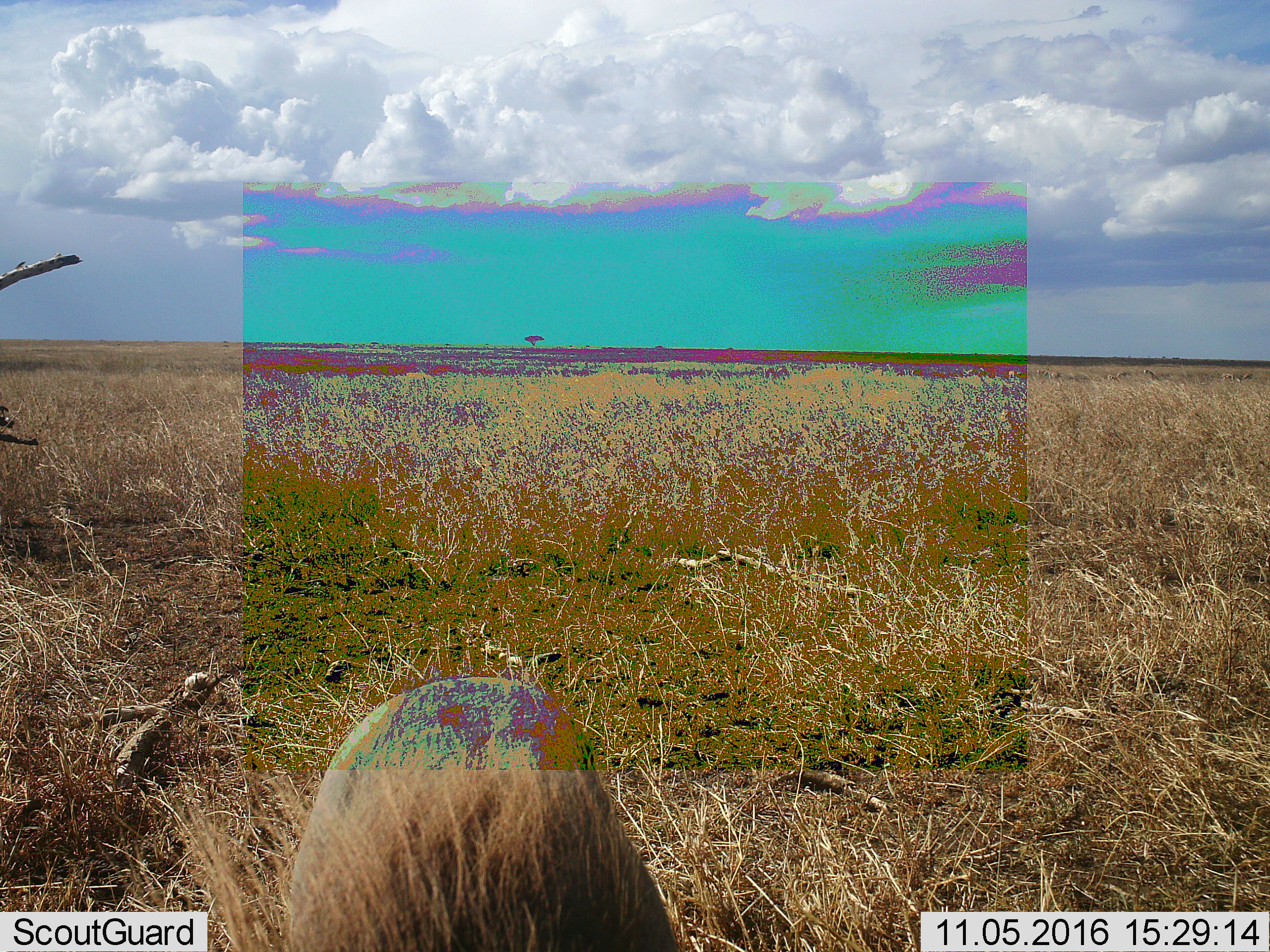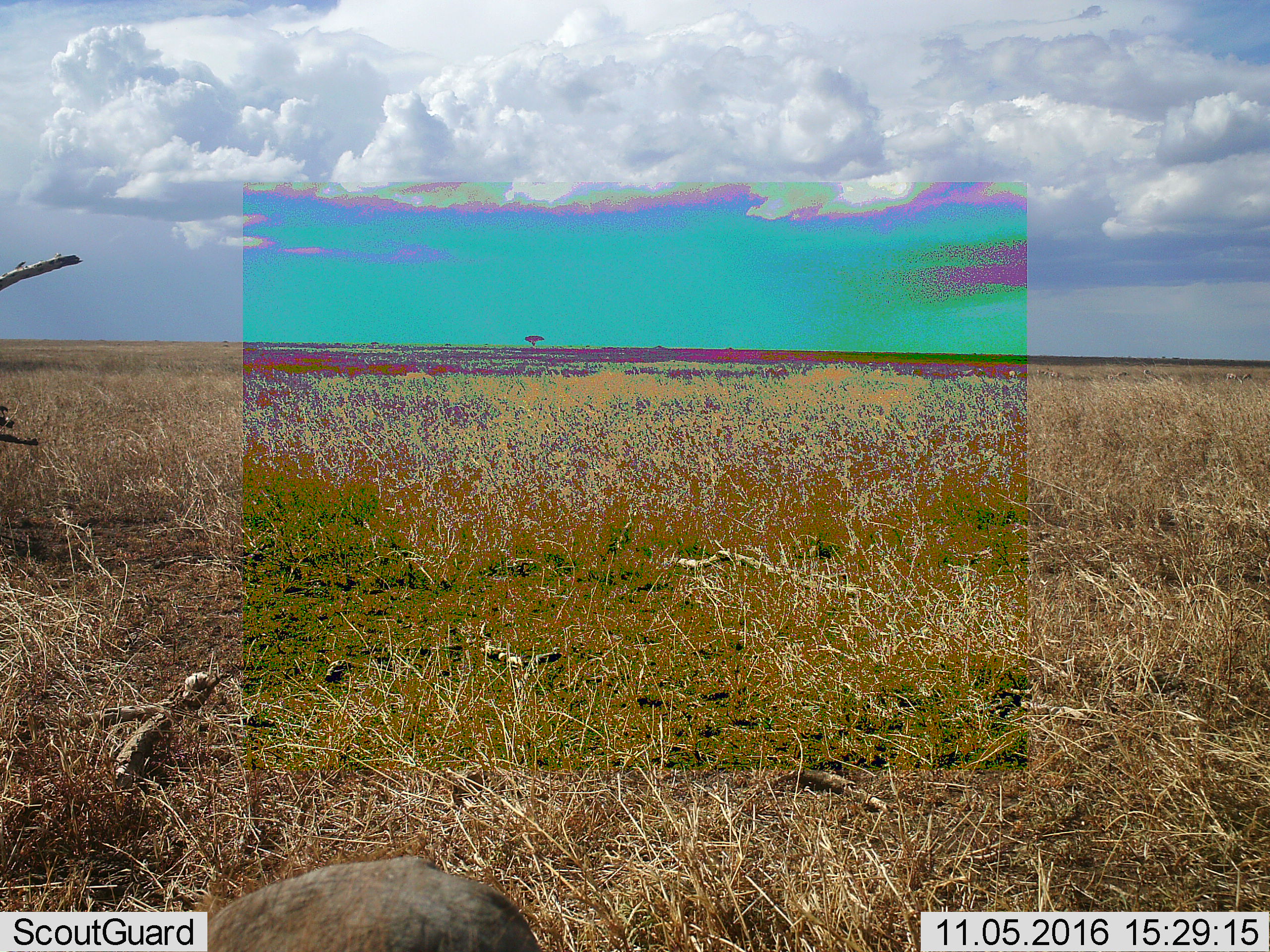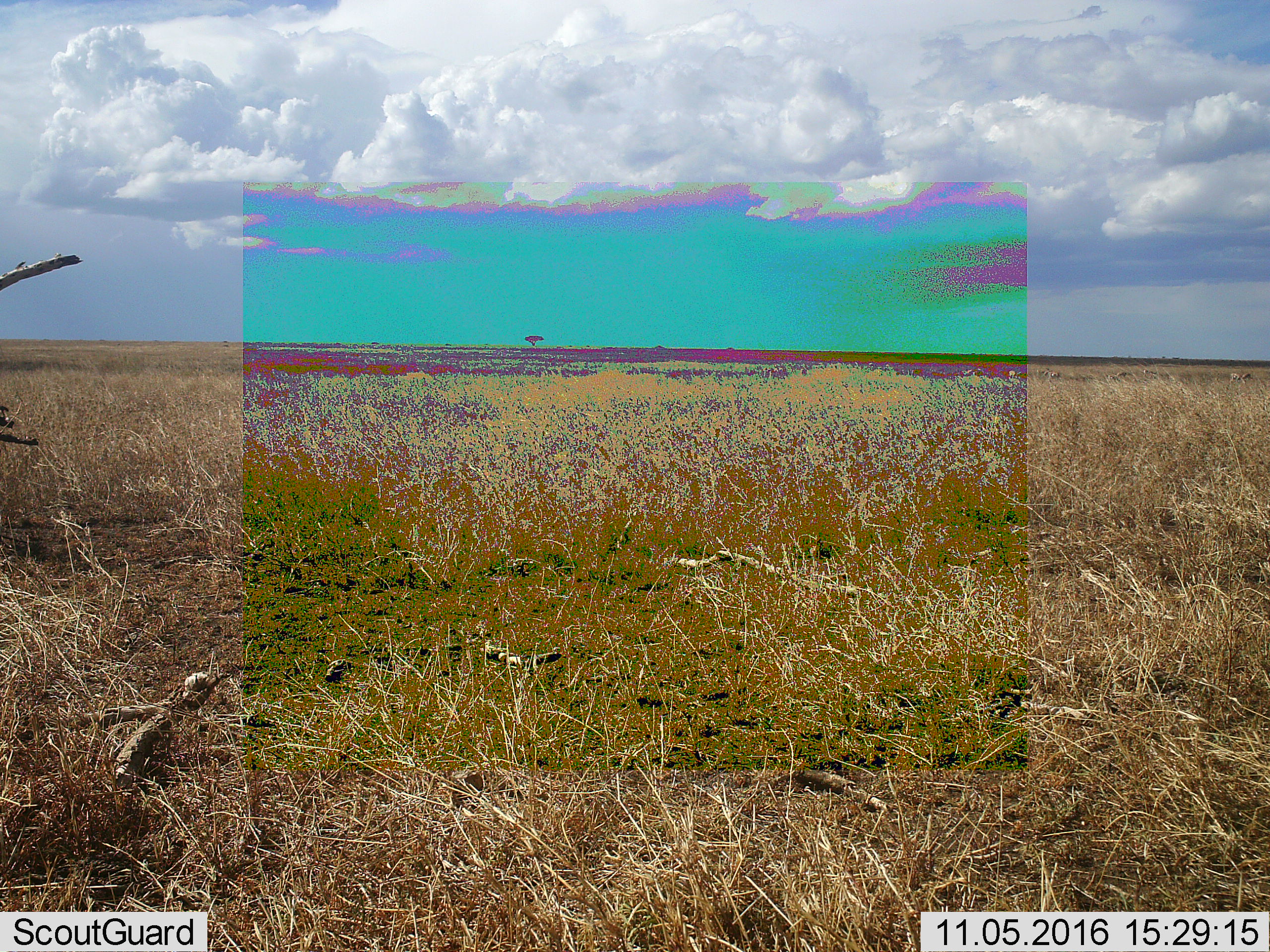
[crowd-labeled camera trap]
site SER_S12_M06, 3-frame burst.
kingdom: Animalia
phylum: Chordata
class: Mammalia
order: Artiodactyla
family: Suidae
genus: Phacochoerus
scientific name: Phacochoerus africanus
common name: warthog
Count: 1.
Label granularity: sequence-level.